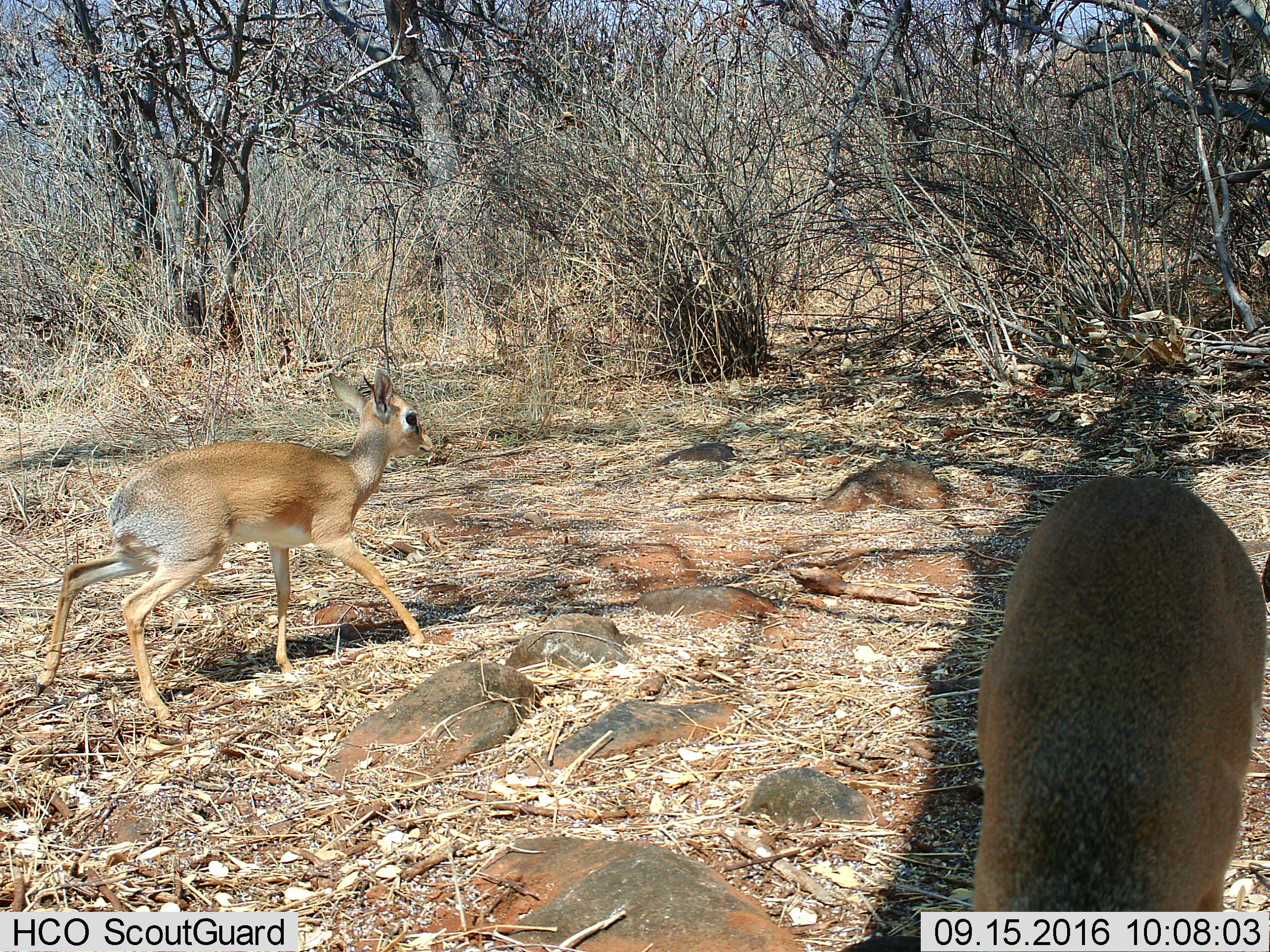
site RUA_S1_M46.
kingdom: Animalia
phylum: Chordata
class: Mammalia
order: Artiodactyla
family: Bovidae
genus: Madoqua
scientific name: Madoqua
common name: dik-dik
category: dikdik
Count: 2.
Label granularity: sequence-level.